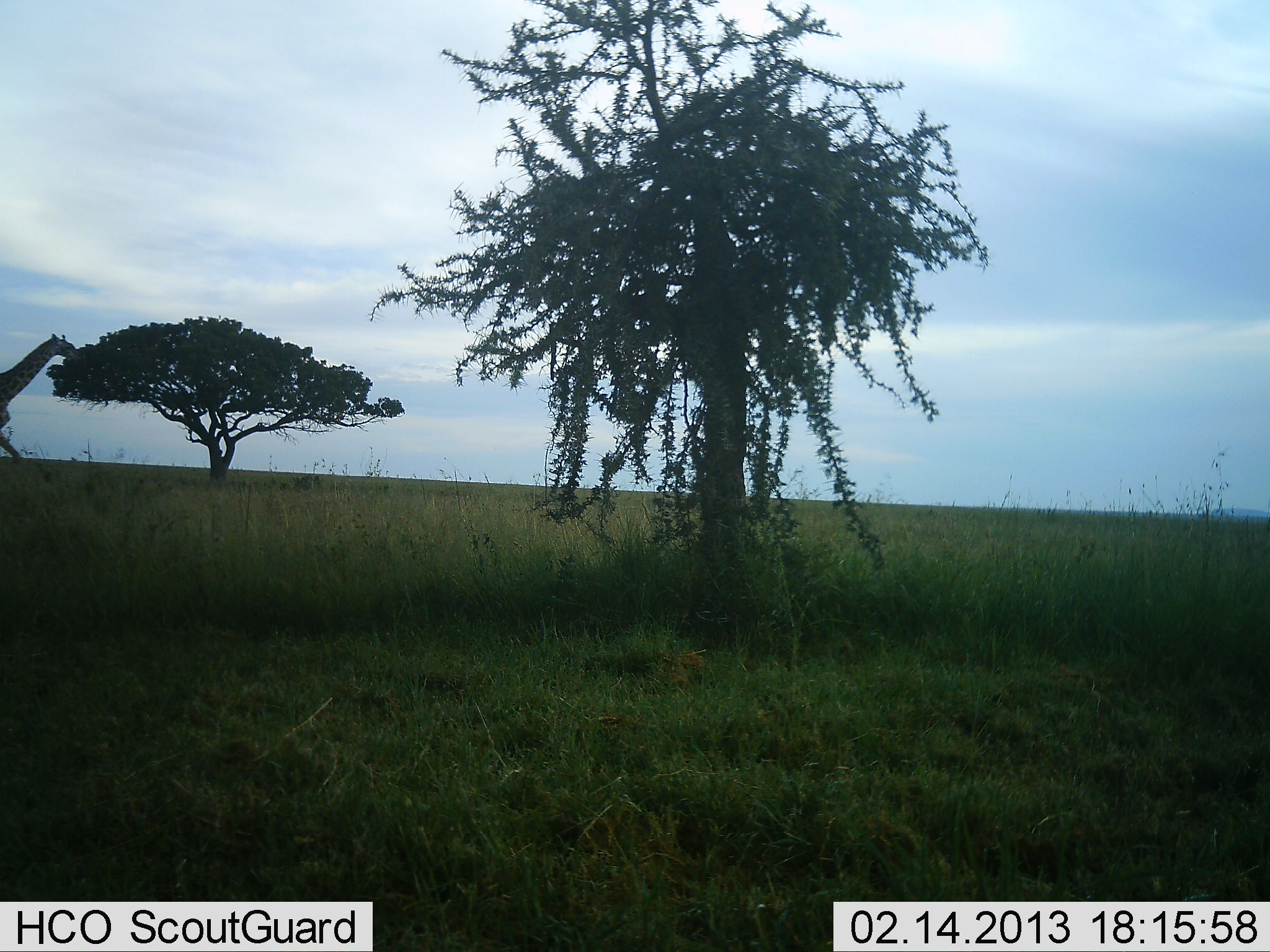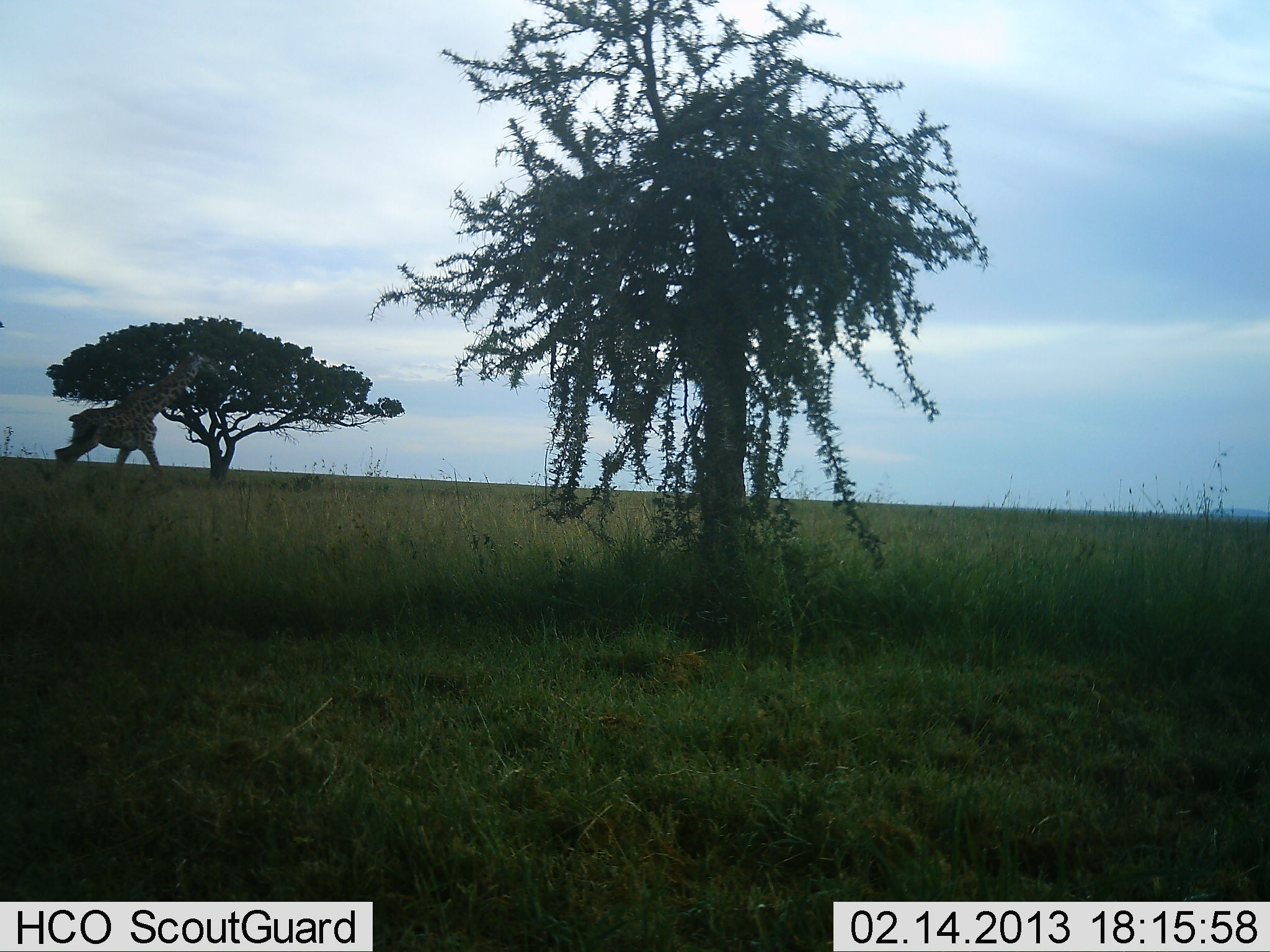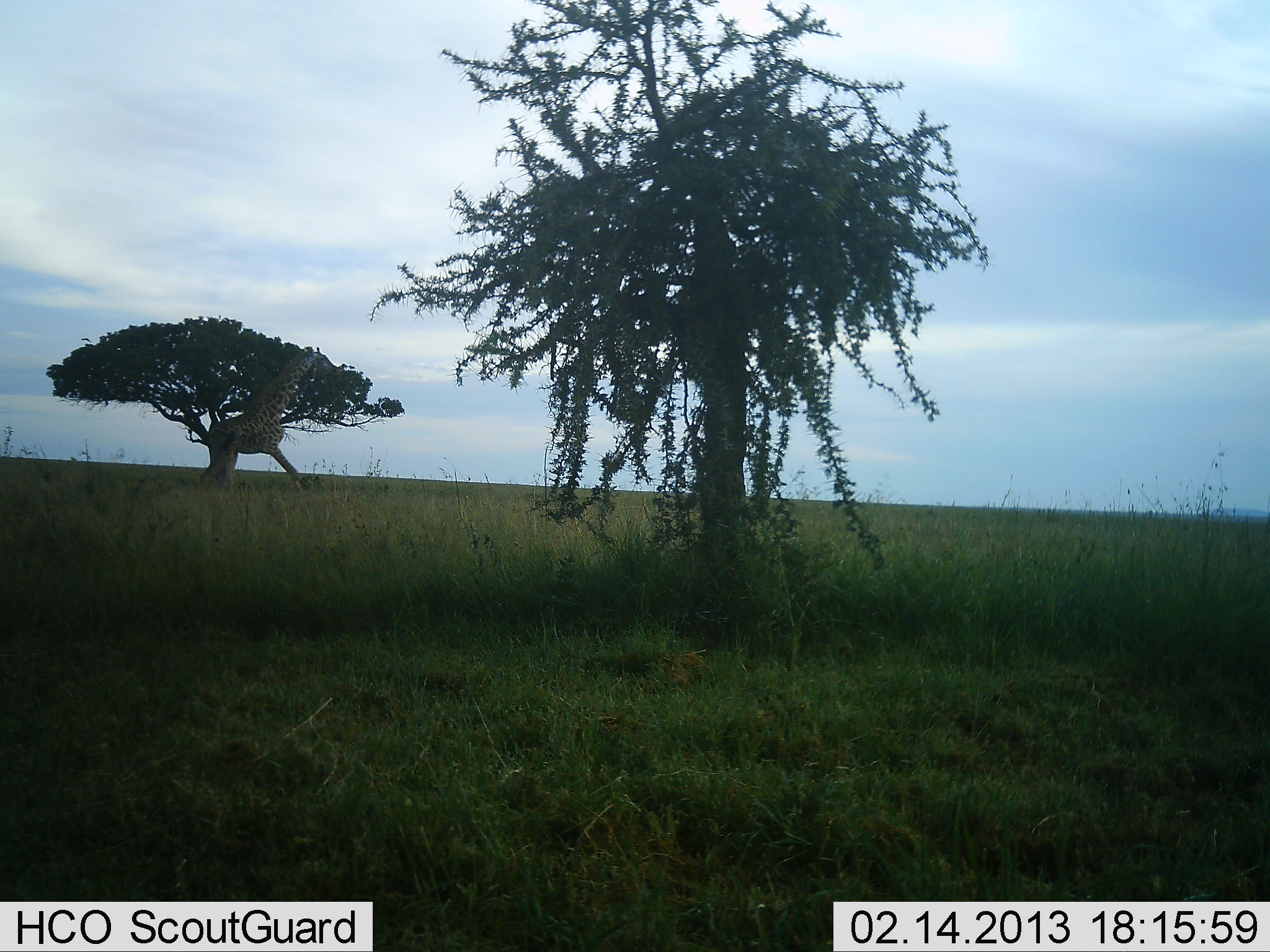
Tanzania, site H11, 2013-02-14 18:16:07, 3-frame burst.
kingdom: Animalia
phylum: Chordata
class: Mammalia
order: Artiodactyla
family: Giraffidae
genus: Giraffa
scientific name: Giraffa camelopardalis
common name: giraffe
Giraffe (Giraffa camelopardalis), count 1. Behavior (volunteer vote fractions): standing 0%, resting 0%, moving 95%, interacting 0%. Young present (vote fraction): 0%. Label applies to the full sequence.